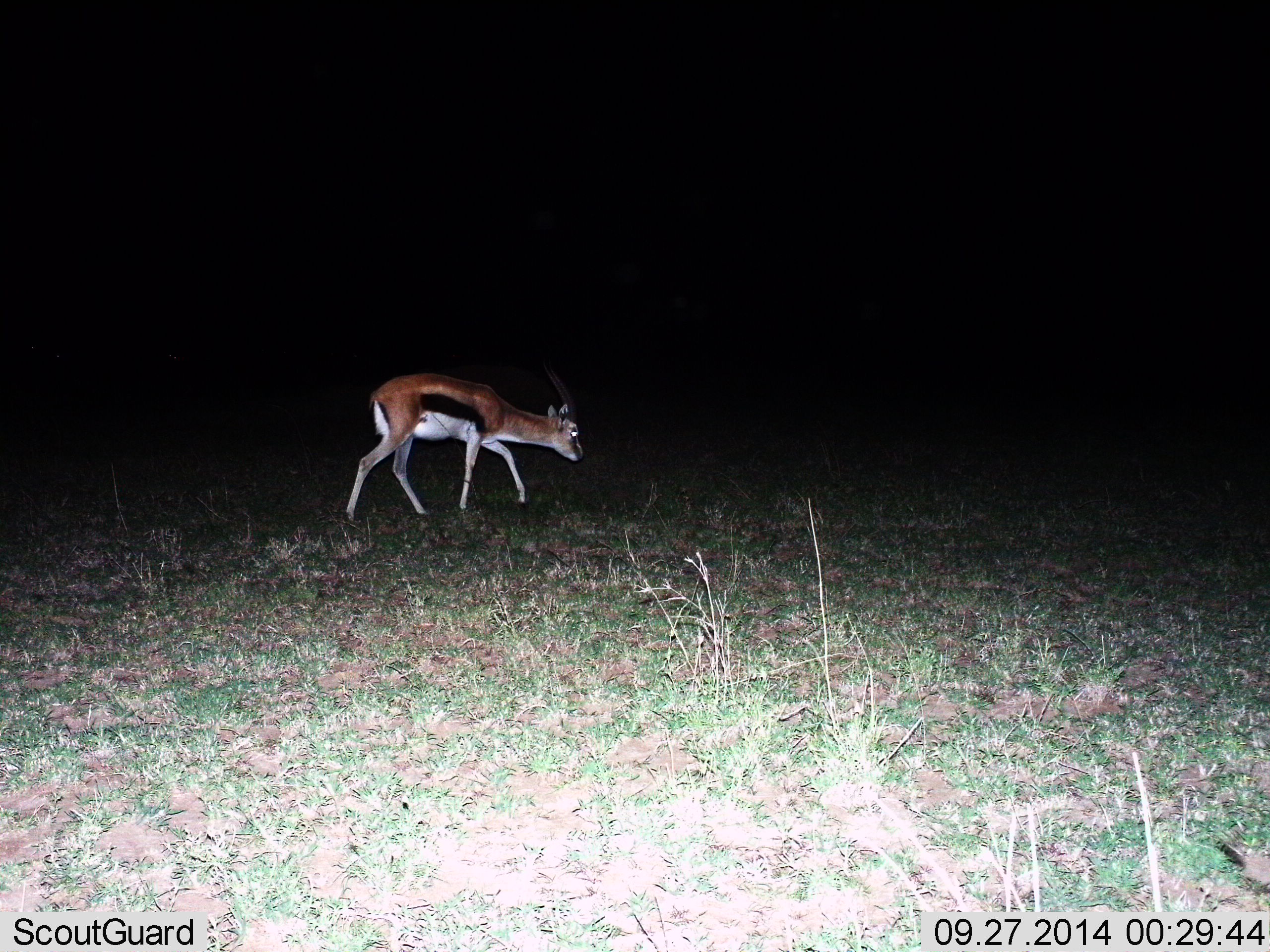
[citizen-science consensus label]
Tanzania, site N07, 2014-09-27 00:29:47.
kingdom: Animalia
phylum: Chordata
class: Mammalia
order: Artiodactyla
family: Bovidae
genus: Eudorcas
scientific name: Eudorcas thomsonii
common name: thomson's gazelle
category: gazellethomsons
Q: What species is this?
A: Gazellethomsons (thomson's gazelle) (Eudorcas thomsonii).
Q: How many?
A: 1.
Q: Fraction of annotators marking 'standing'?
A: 30%.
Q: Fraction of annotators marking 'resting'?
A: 0%.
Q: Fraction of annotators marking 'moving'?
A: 70%.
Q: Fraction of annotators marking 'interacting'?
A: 0%.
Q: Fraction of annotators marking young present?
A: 0%.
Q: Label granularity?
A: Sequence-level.